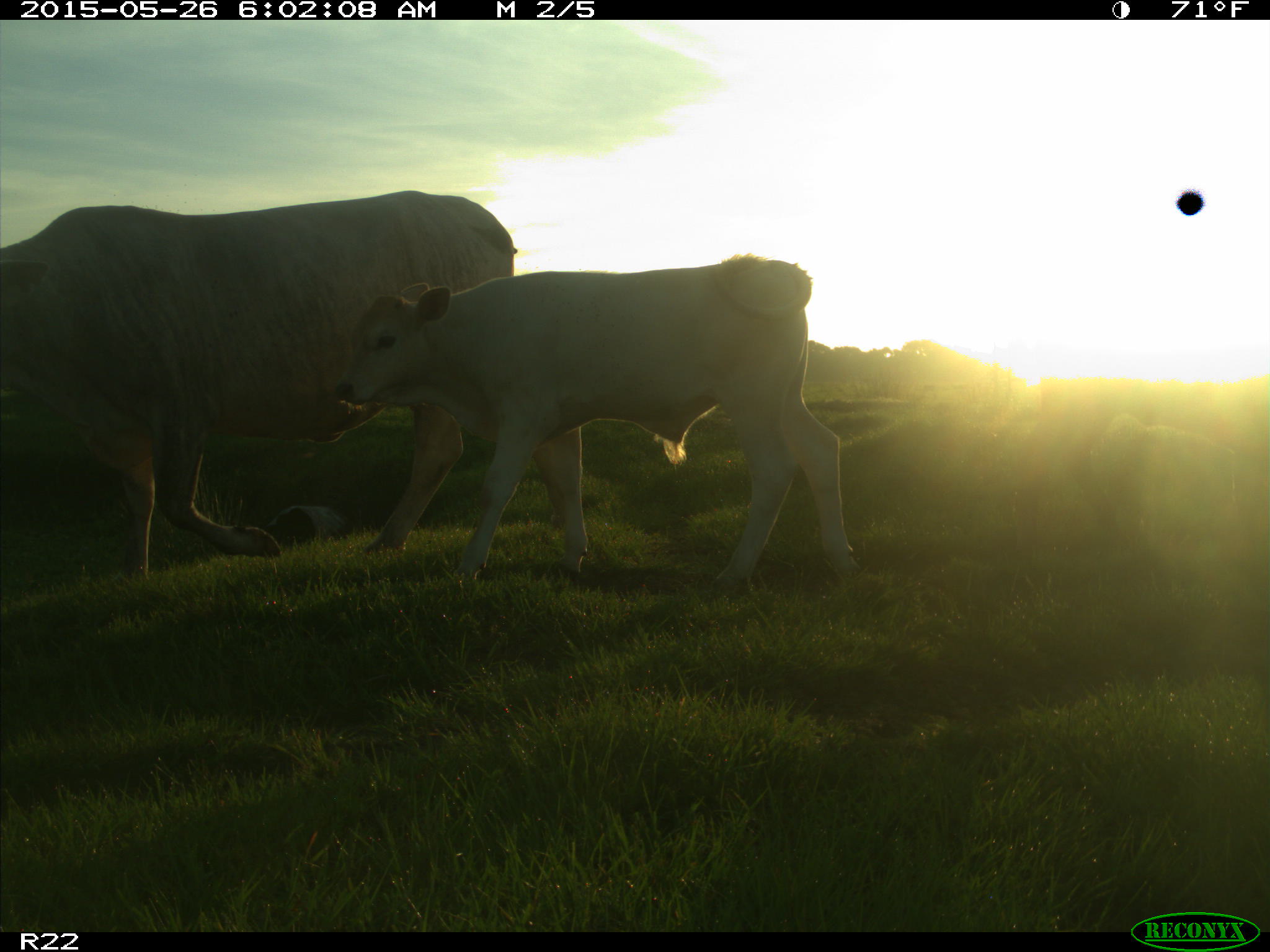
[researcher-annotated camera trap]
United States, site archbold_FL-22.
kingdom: Animalia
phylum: Chordata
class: Mammalia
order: Artiodactyla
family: Bovidae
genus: Bos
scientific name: Bos taurus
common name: domestic cow